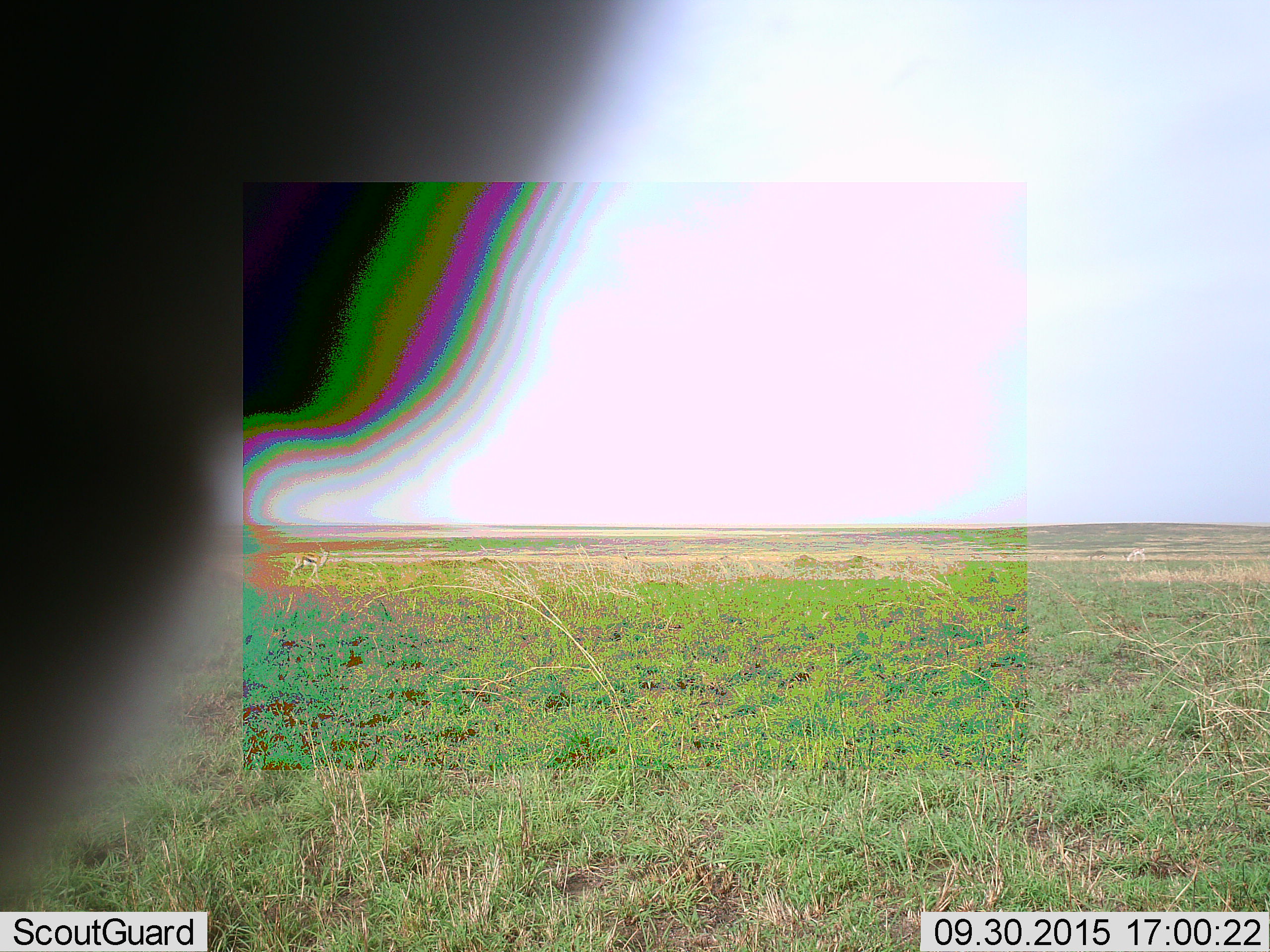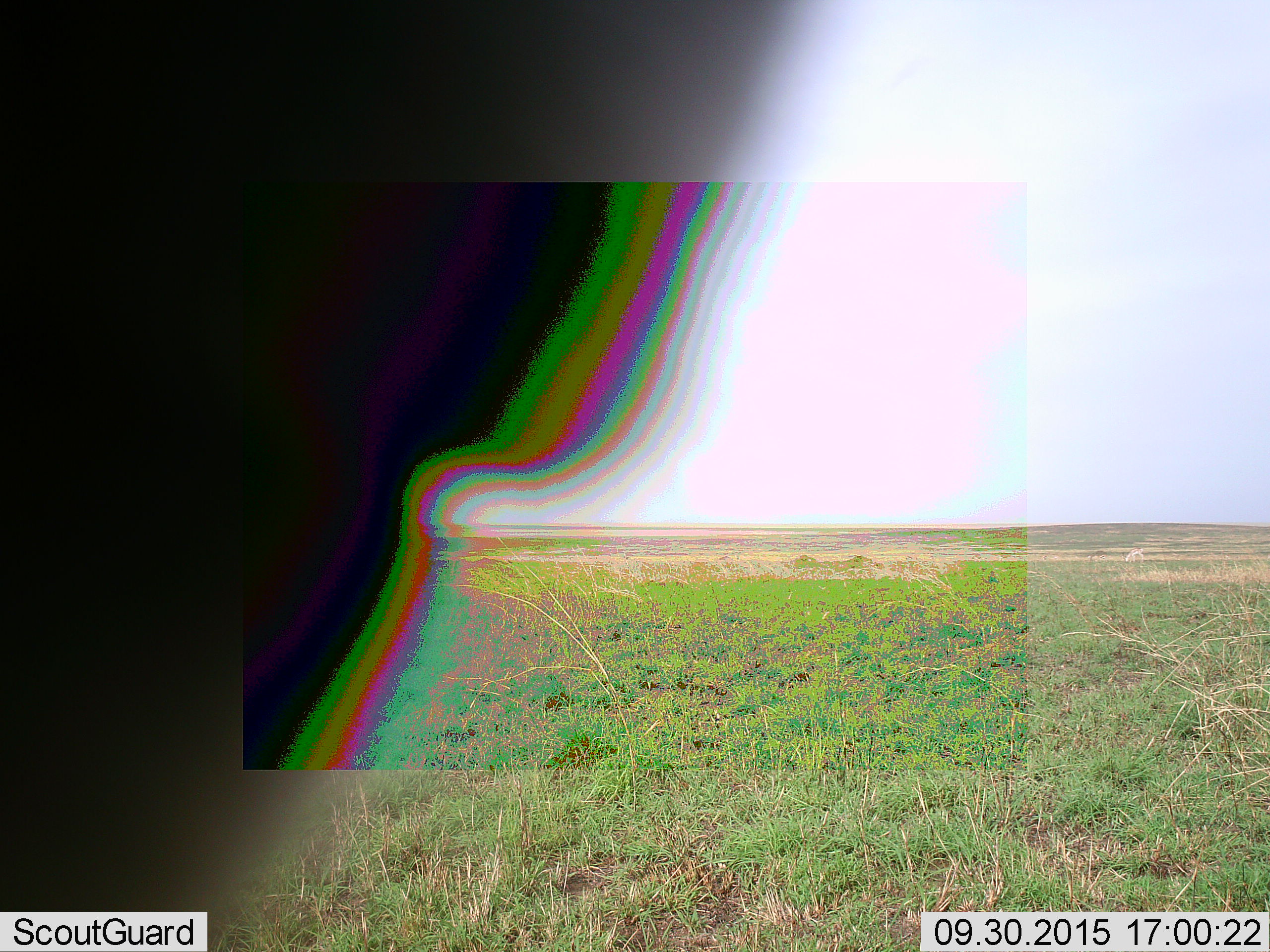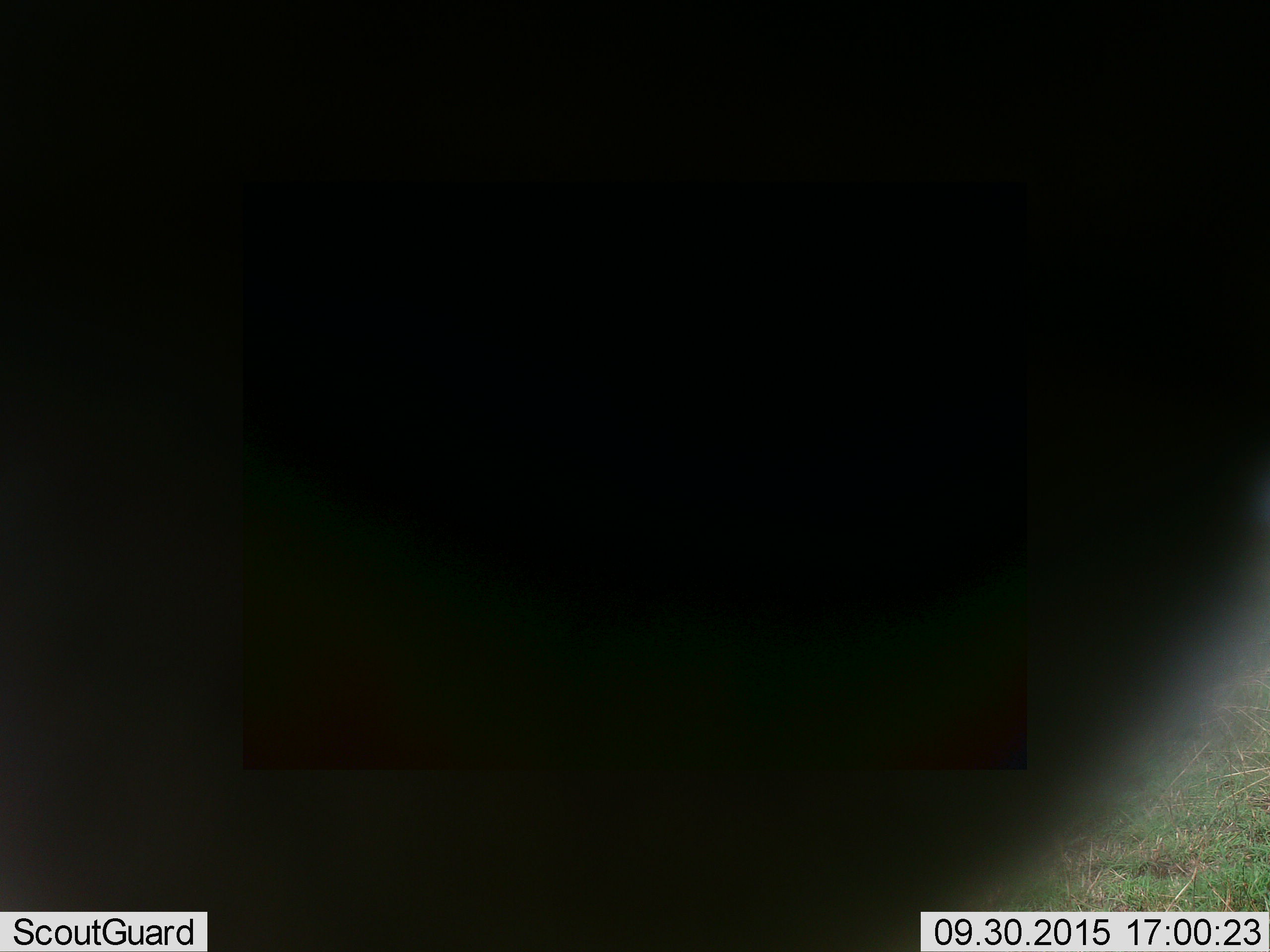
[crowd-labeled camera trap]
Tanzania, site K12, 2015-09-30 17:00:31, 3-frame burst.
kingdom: Animalia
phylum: Chordata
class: Mammalia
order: Artiodactyla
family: Bovidae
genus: Eudorcas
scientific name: Eudorcas thomsonii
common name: thomson's gazelle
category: gazellethomsons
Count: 3.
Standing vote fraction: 75%.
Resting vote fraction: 0%.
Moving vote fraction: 25%.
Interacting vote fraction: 0%.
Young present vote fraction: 0%.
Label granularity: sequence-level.